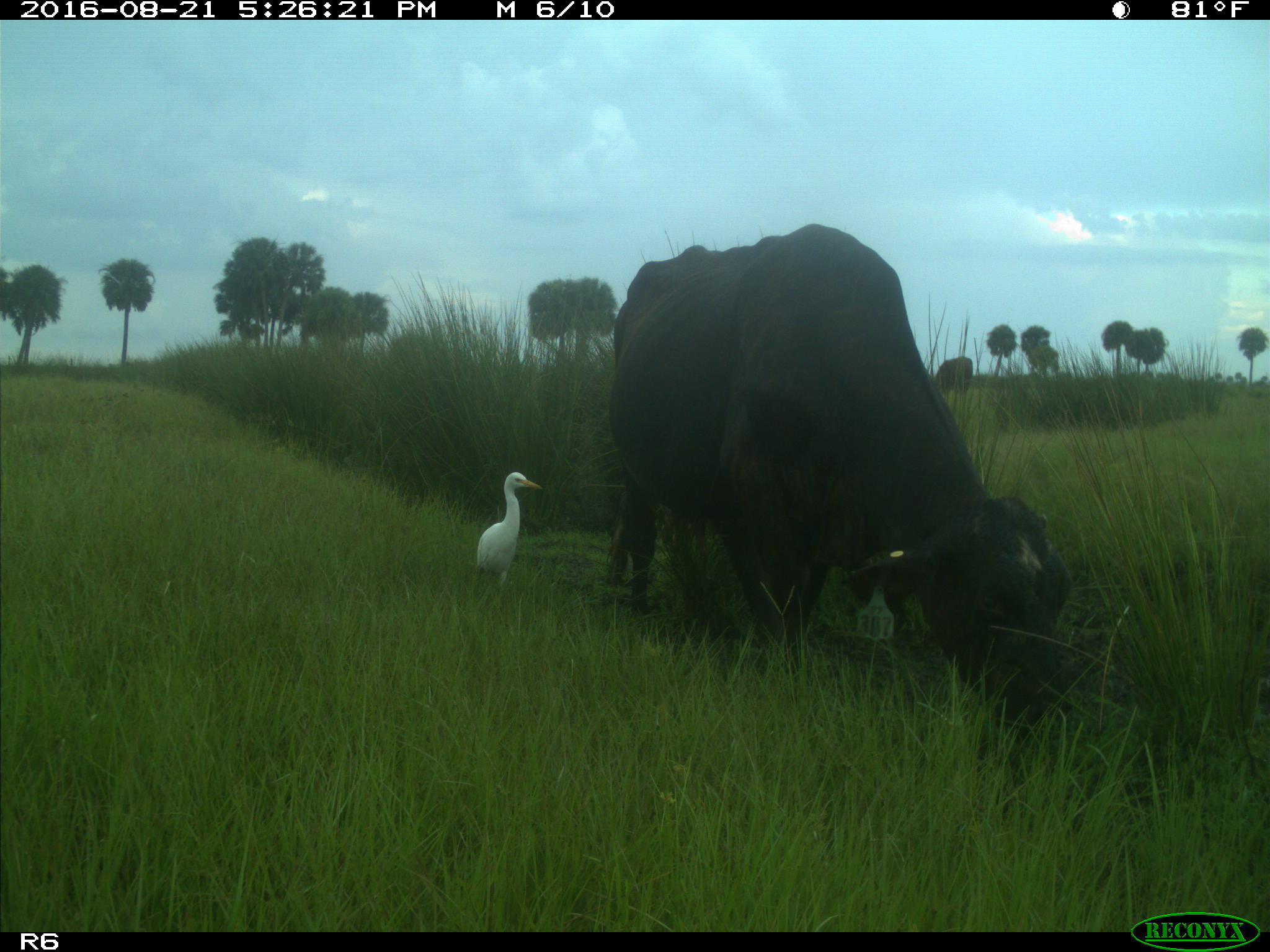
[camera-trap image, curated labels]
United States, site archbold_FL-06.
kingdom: Animalia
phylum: Chordata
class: Mammalia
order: Artiodactyla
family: Bovidae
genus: Bos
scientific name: Bos taurus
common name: domestic cow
Bos taurus (domestic cow).